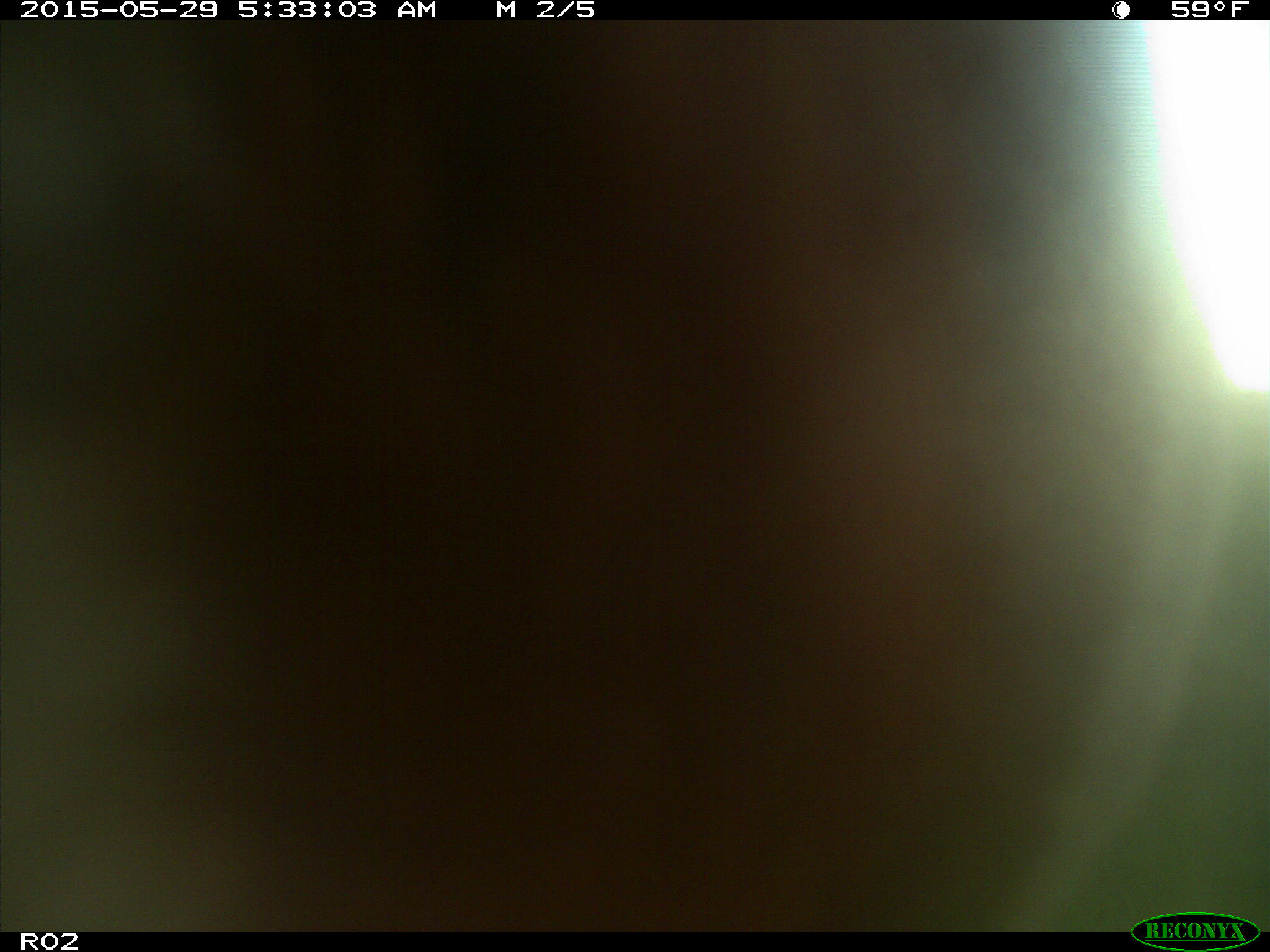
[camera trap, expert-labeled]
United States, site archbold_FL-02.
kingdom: Animalia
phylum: Chordata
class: Mammalia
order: Artiodactyla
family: Bovidae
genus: Bos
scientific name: Bos taurus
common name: domestic cow